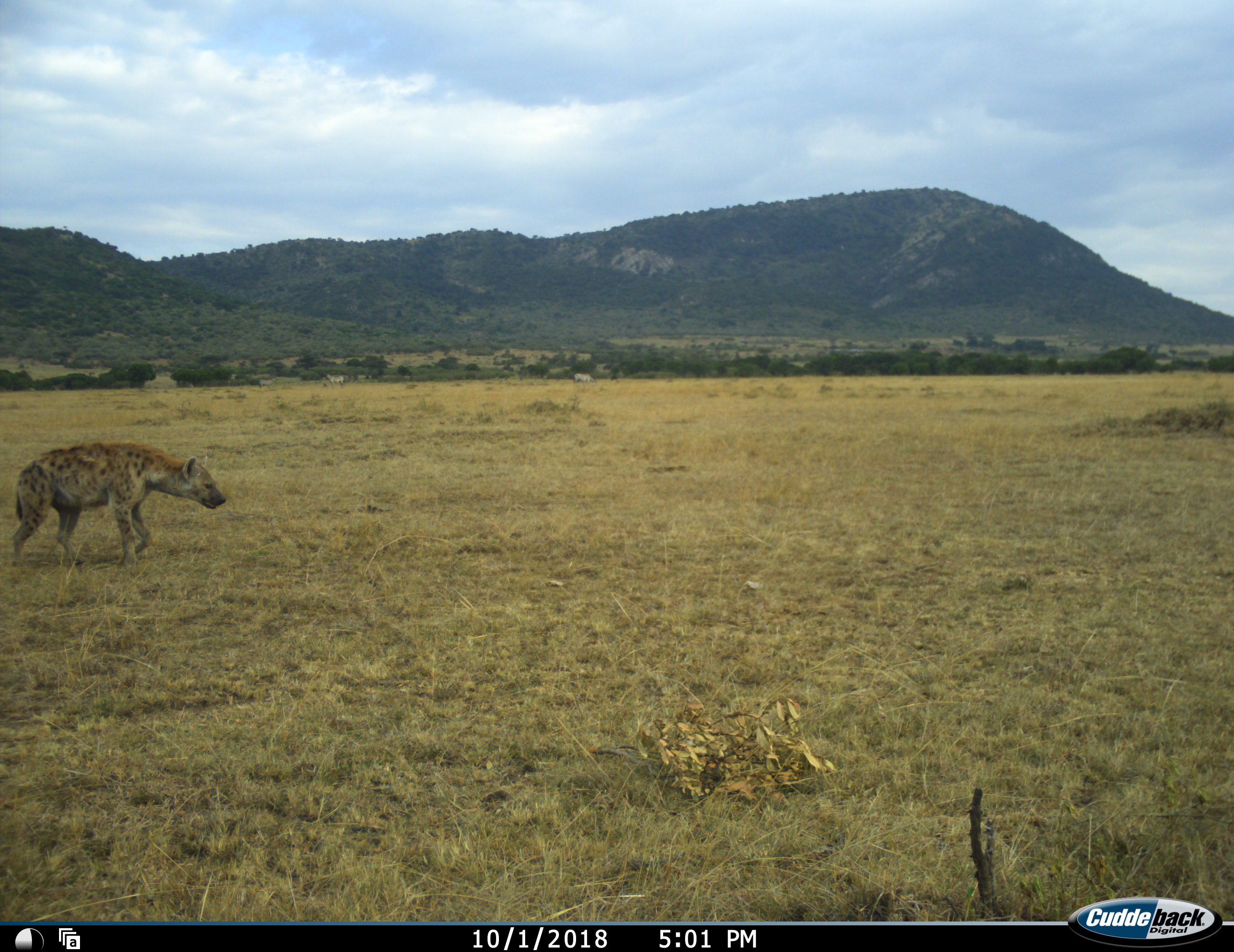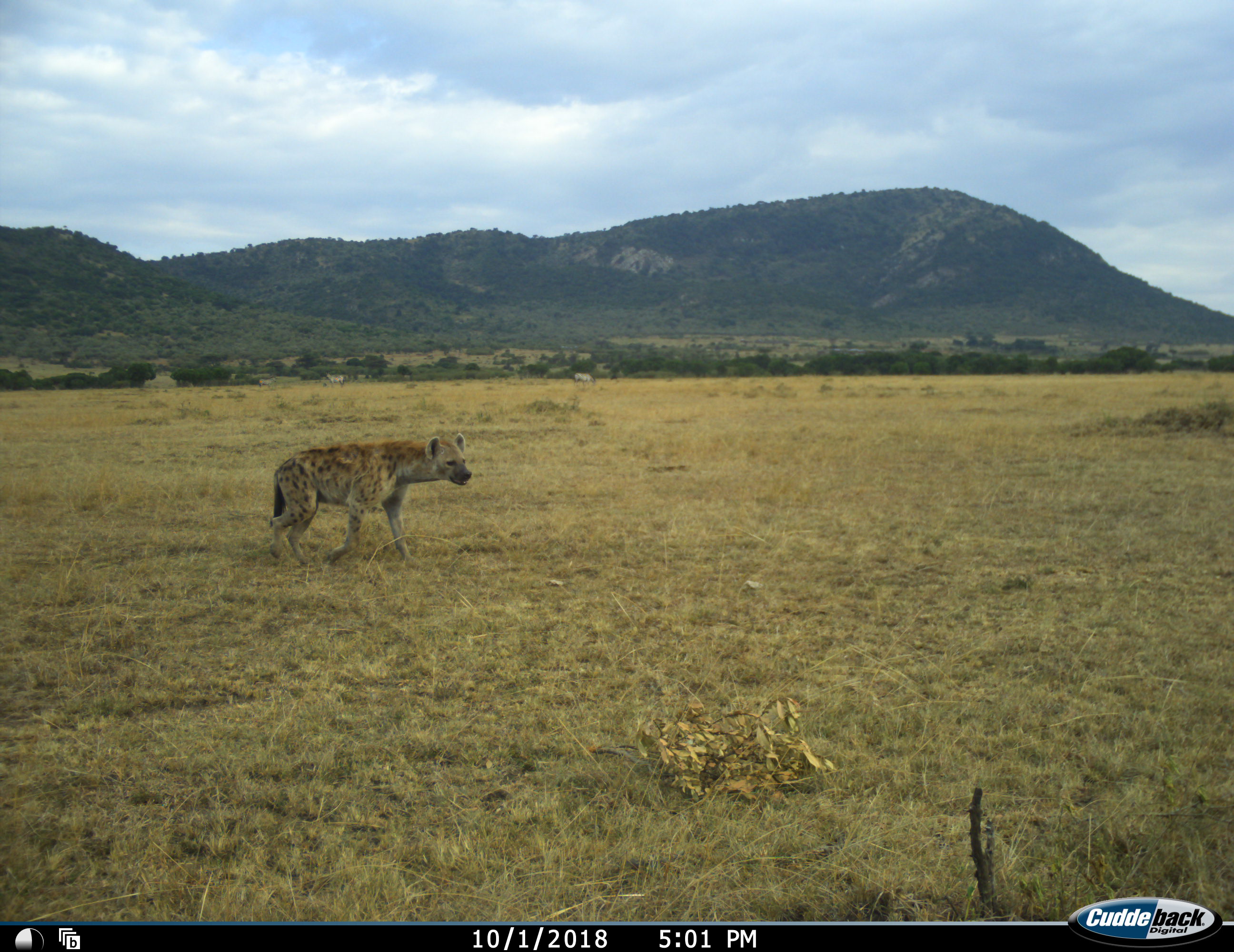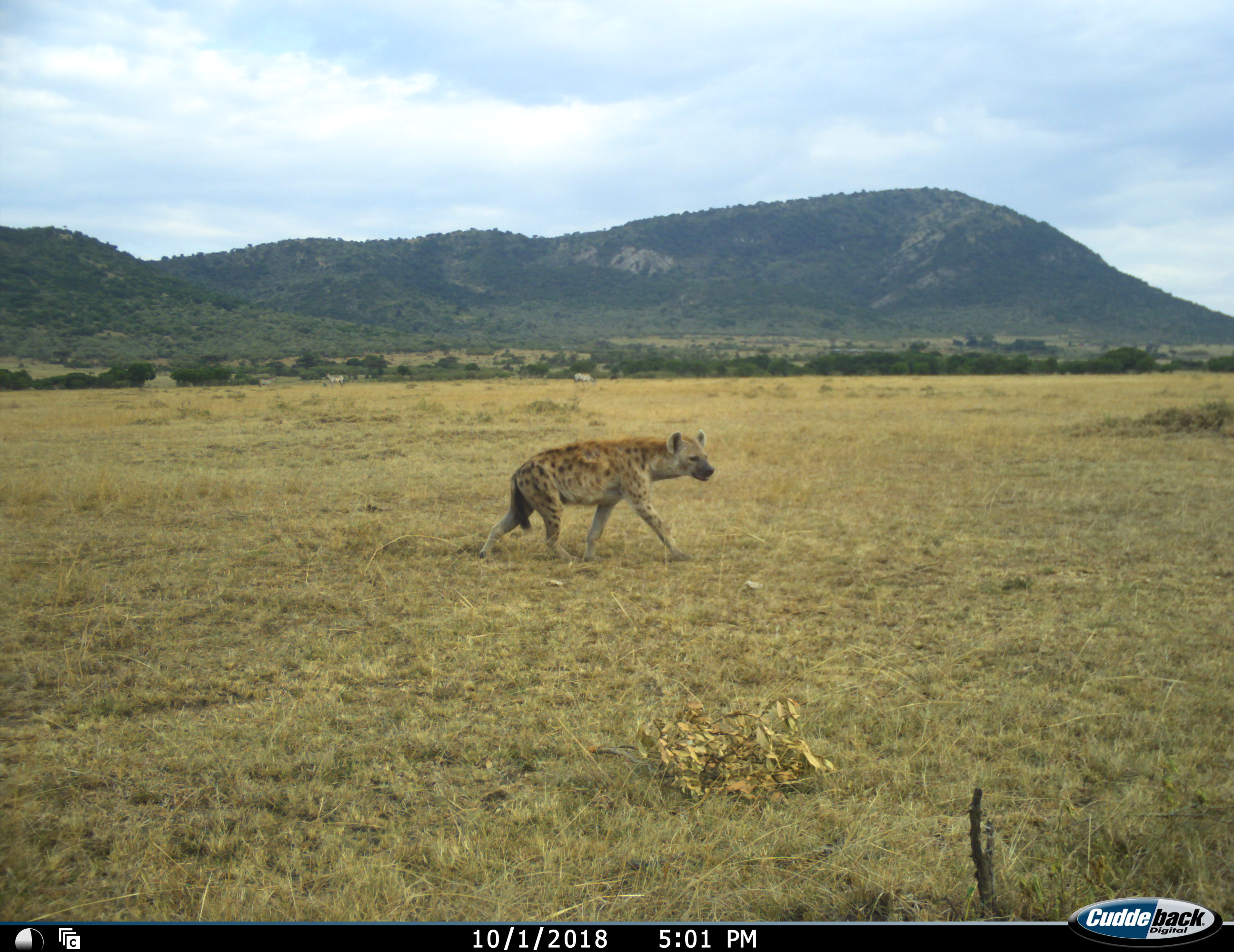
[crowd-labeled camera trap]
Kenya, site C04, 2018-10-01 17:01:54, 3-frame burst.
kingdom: Animalia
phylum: Chordata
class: Mammalia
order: Carnivora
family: Hyaenidae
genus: Crocuta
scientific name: Crocuta crocuta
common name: spotted hyena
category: hyenaspotted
Hyenaspotted (spotted hyena) (Crocuta crocuta), count 1. Behavior (volunteer vote fractions): standing 0%, resting 0%, moving 100%, interacting 0%. Young present (vote fraction): 0%. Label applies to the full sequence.